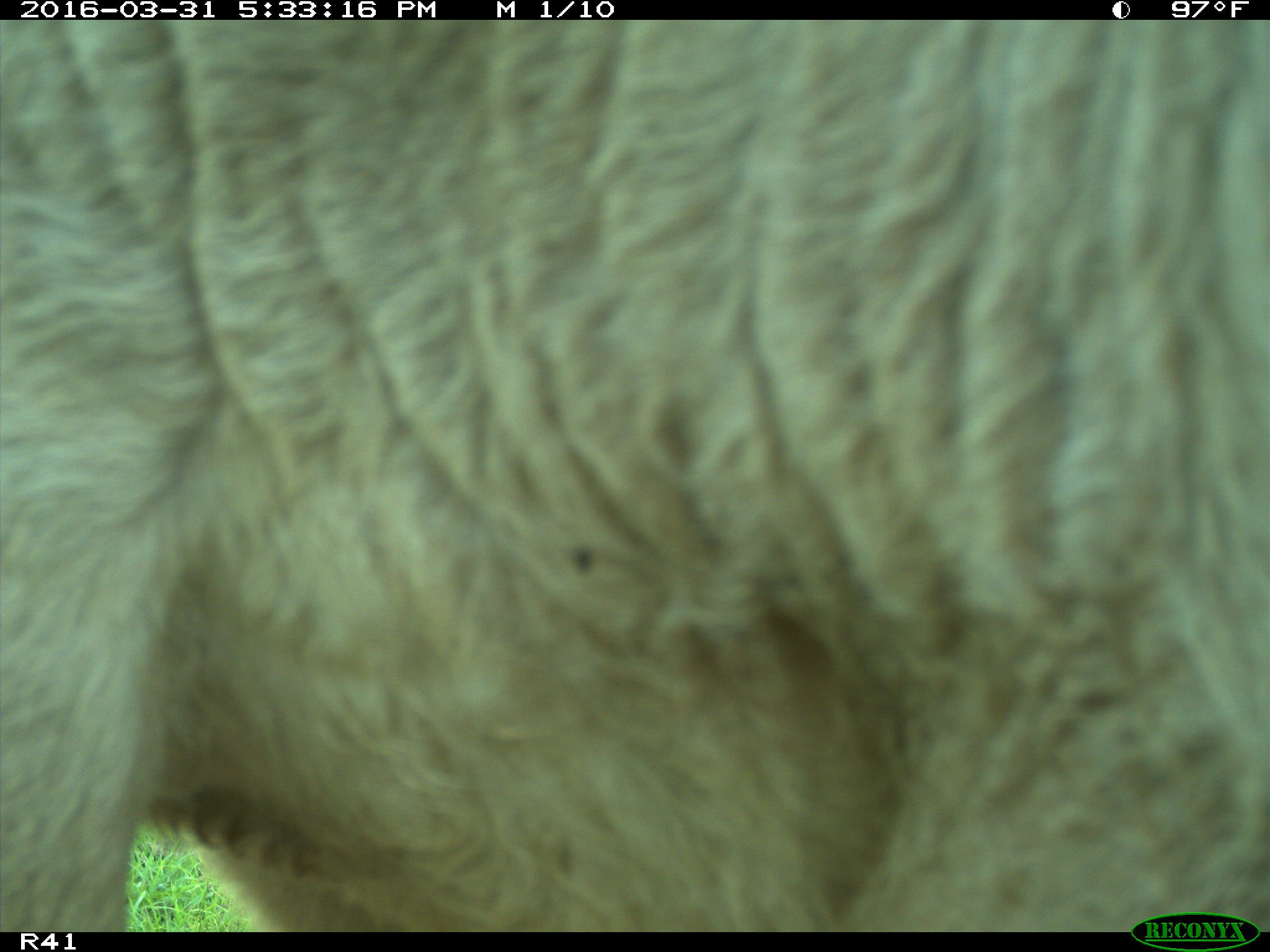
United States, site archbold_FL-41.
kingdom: Animalia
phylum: Chordata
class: Mammalia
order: Artiodactyla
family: Bovidae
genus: Bos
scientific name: Bos taurus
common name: domestic cow